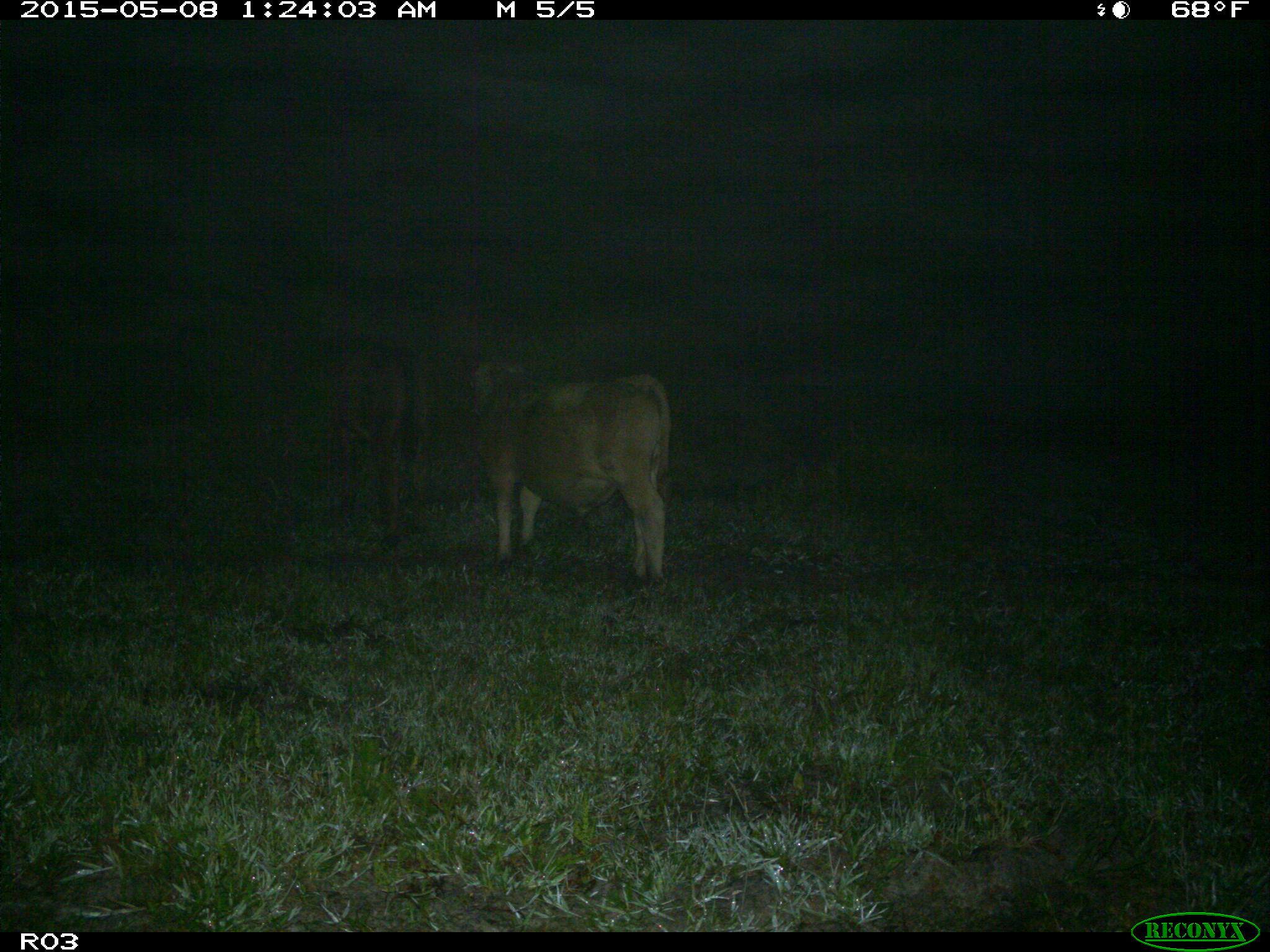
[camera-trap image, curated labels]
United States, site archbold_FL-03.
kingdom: Animalia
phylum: Chordata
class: Mammalia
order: Artiodactyla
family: Bovidae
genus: Bos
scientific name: Bos taurus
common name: domestic cow